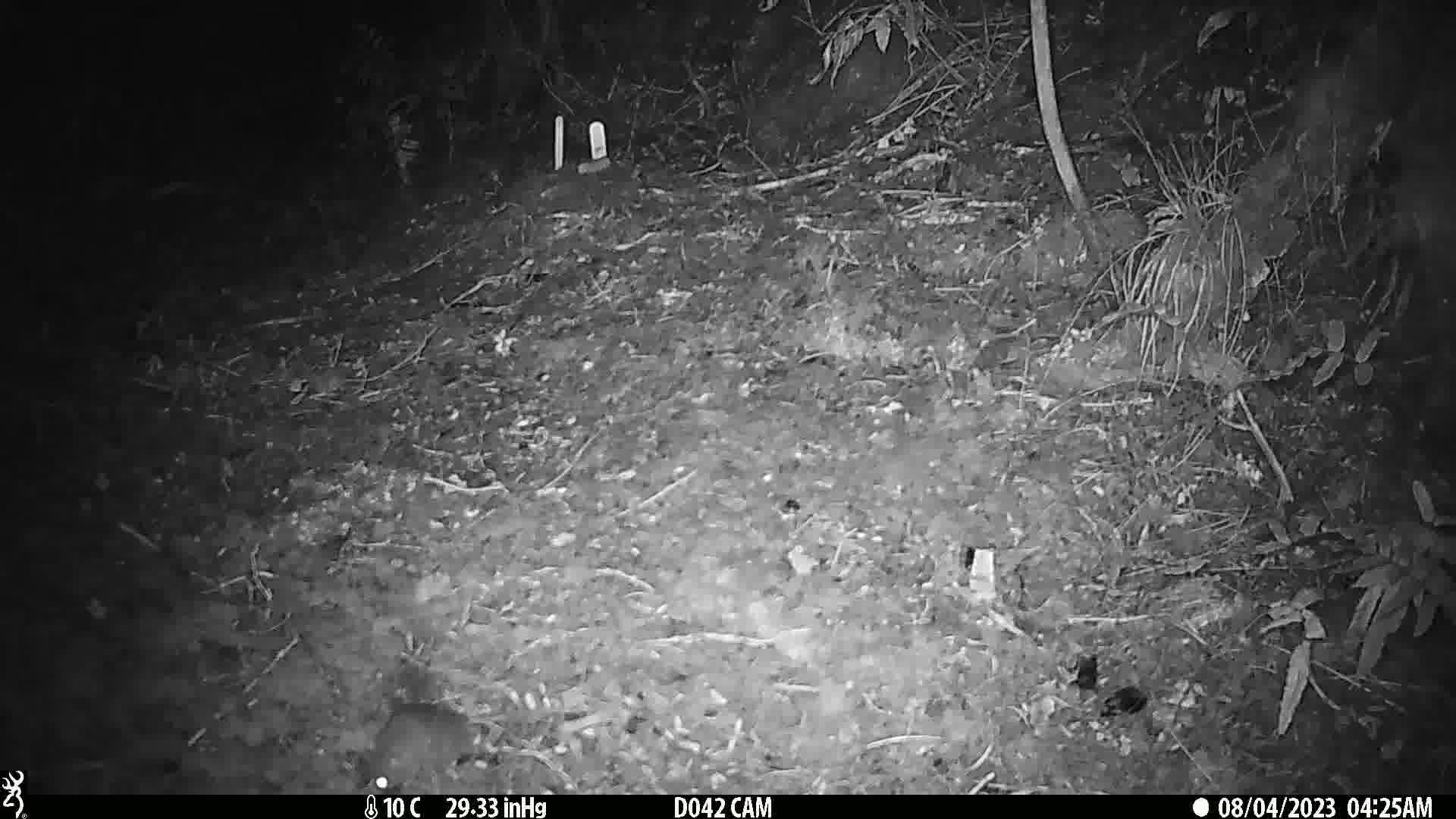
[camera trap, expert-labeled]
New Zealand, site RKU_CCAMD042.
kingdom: Animalia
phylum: Chordata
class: Mammalia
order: Rodentia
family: Muridae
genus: Rattus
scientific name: Rattus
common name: rat